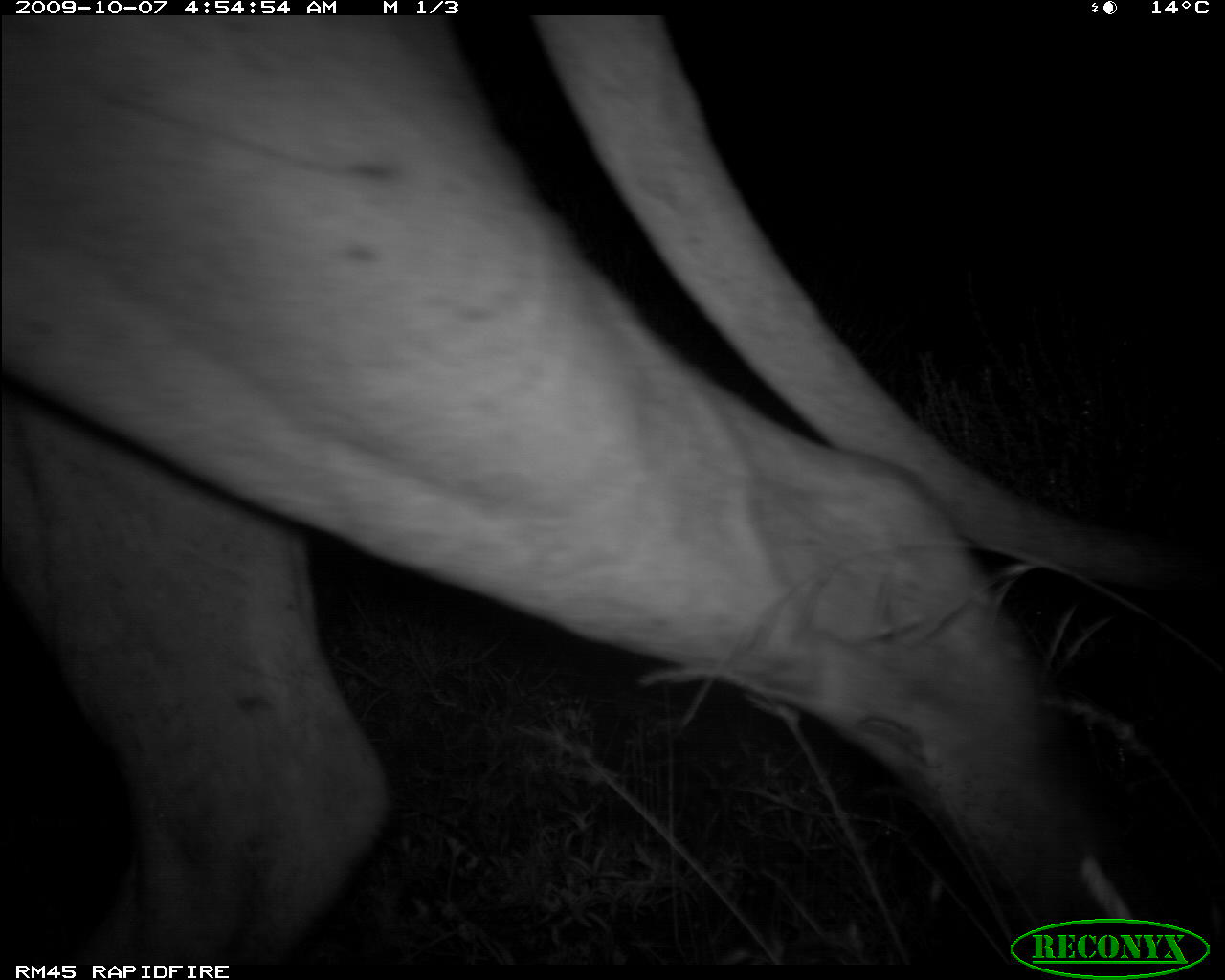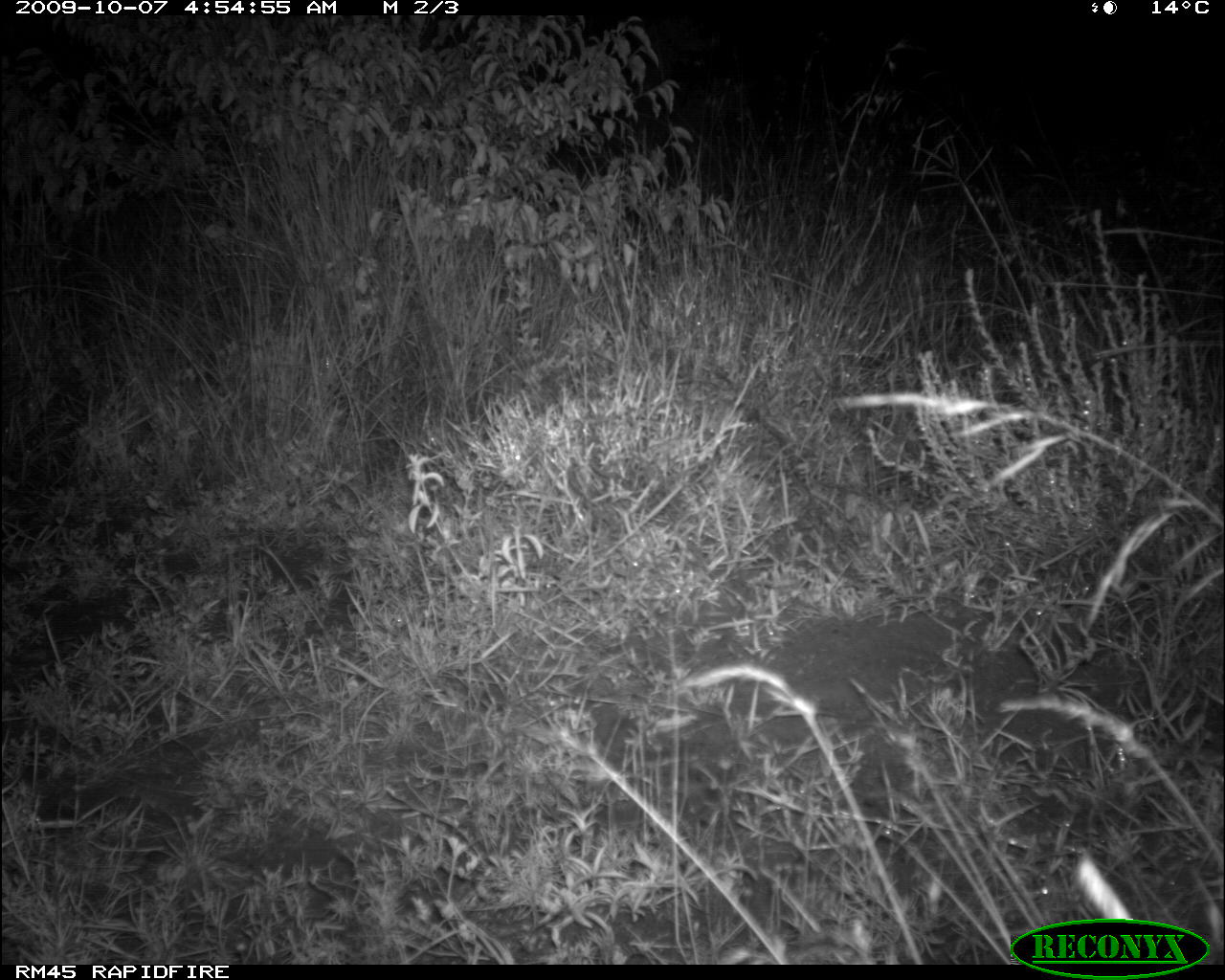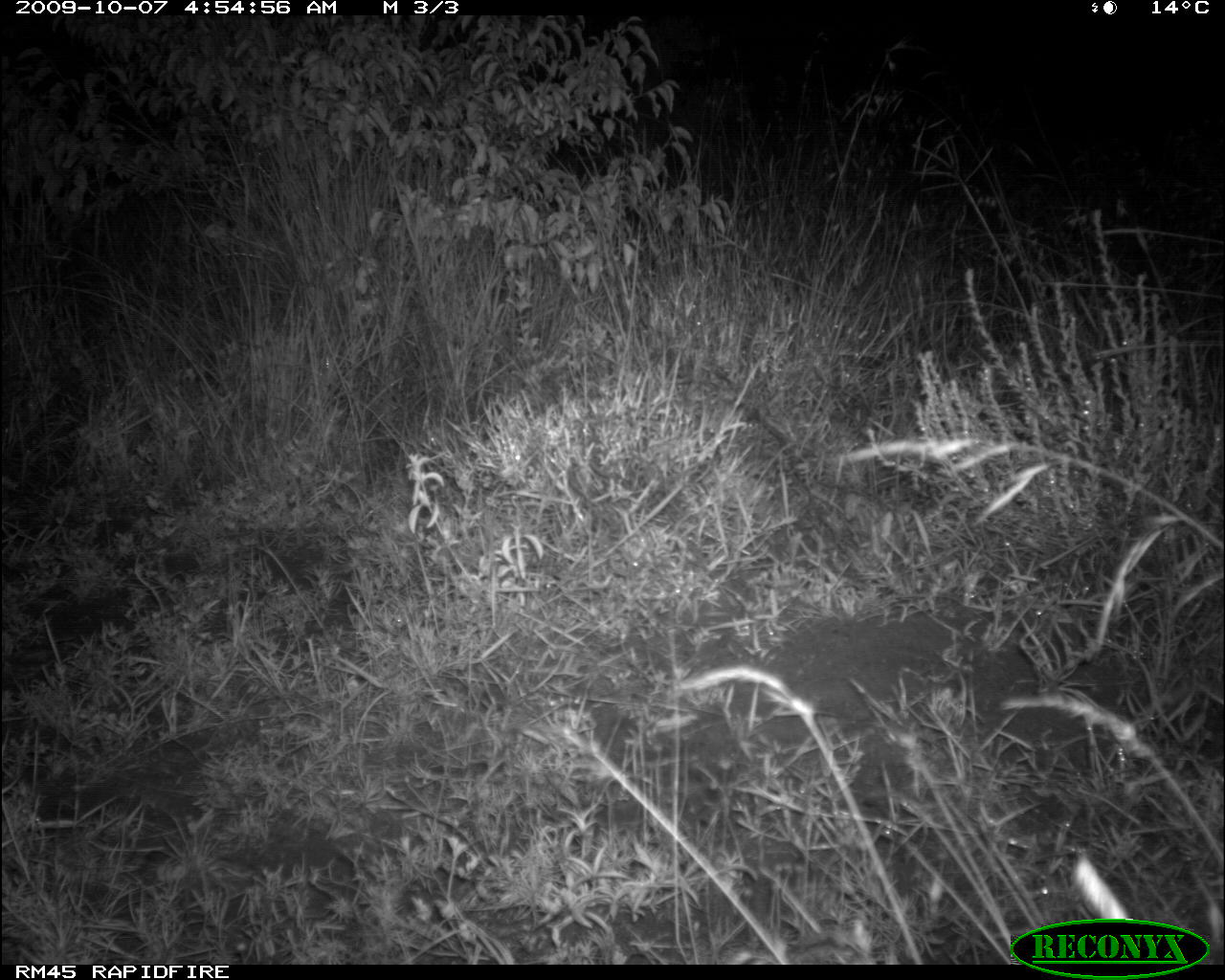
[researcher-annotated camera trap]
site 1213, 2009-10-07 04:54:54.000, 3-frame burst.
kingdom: Animalia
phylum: Chordata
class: Mammalia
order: Carnivora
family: Felidae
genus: Panthera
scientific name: Panthera leo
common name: lion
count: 1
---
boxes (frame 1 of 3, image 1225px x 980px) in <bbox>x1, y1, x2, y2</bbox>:
panthera leo: <bbox>0, 12, 1219, 974</bbox>